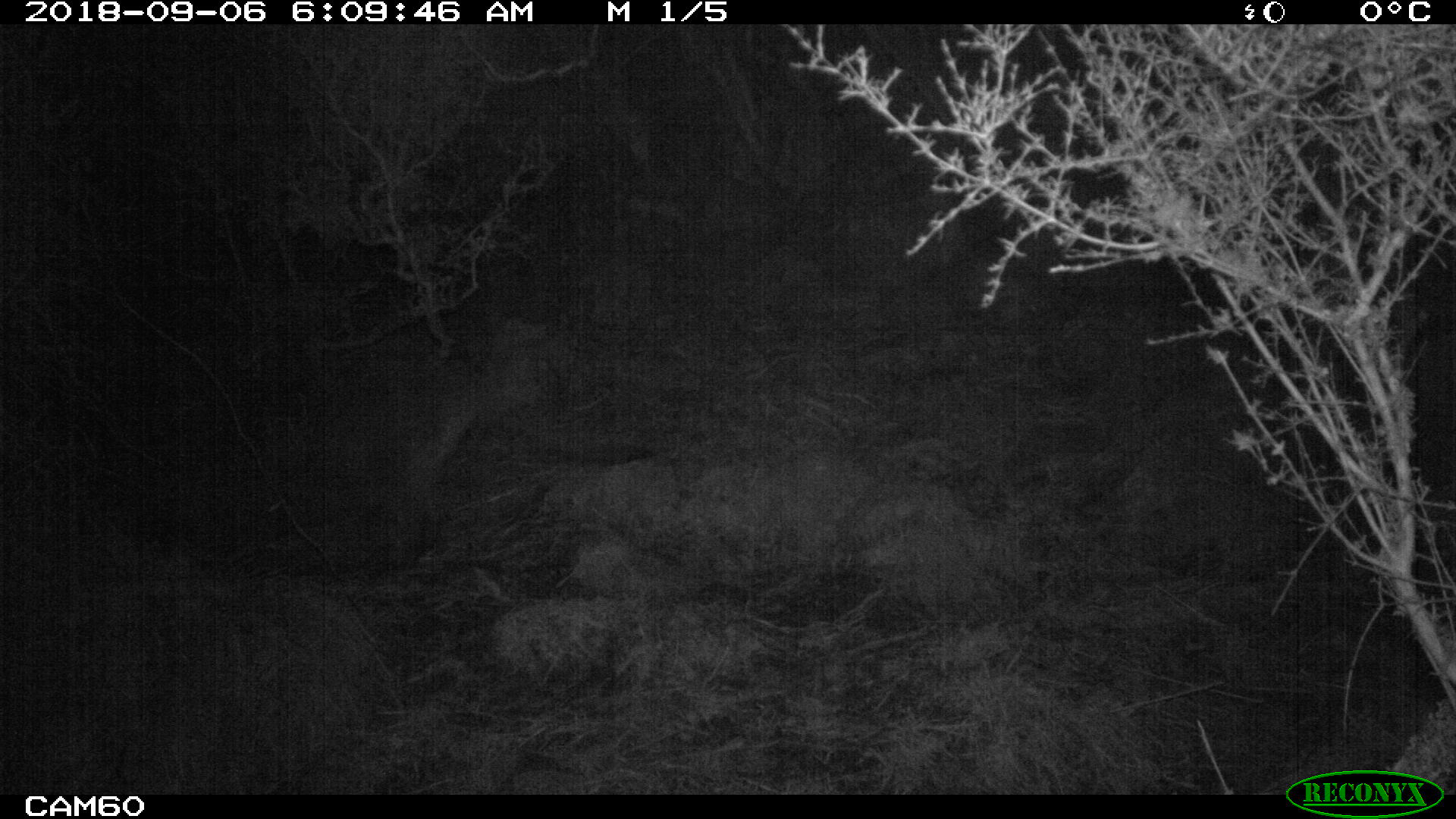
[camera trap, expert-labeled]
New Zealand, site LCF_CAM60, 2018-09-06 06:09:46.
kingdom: Animalia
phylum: Chordata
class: Mammalia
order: Diprotodontia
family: Macropodidae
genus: Notamacropus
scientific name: Notamacropus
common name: wallaby